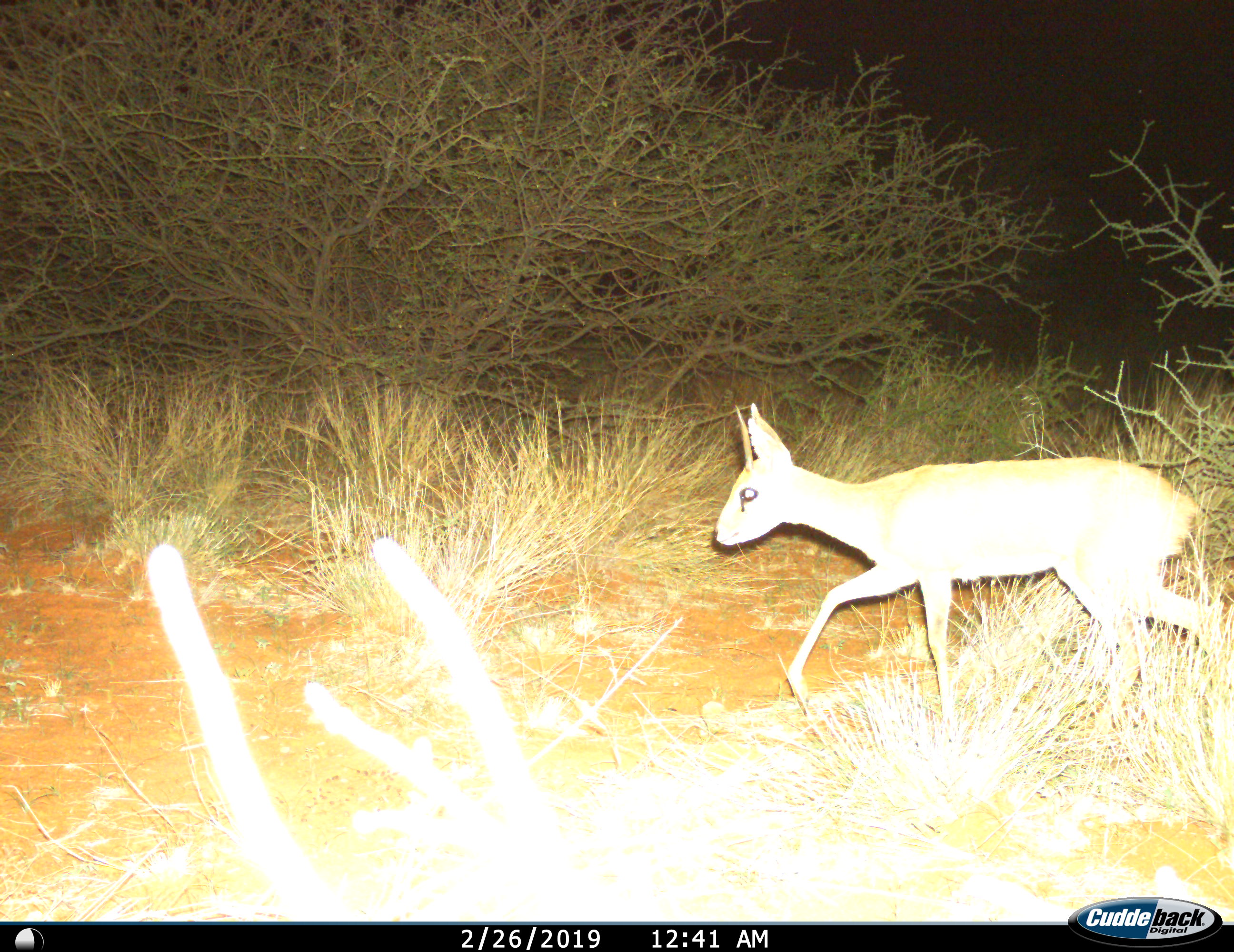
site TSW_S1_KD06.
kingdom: Animalia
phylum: Chordata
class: Mammalia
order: Artiodactyla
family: Bovidae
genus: Raphicerus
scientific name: Raphicerus campestris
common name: steenbok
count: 1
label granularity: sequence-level